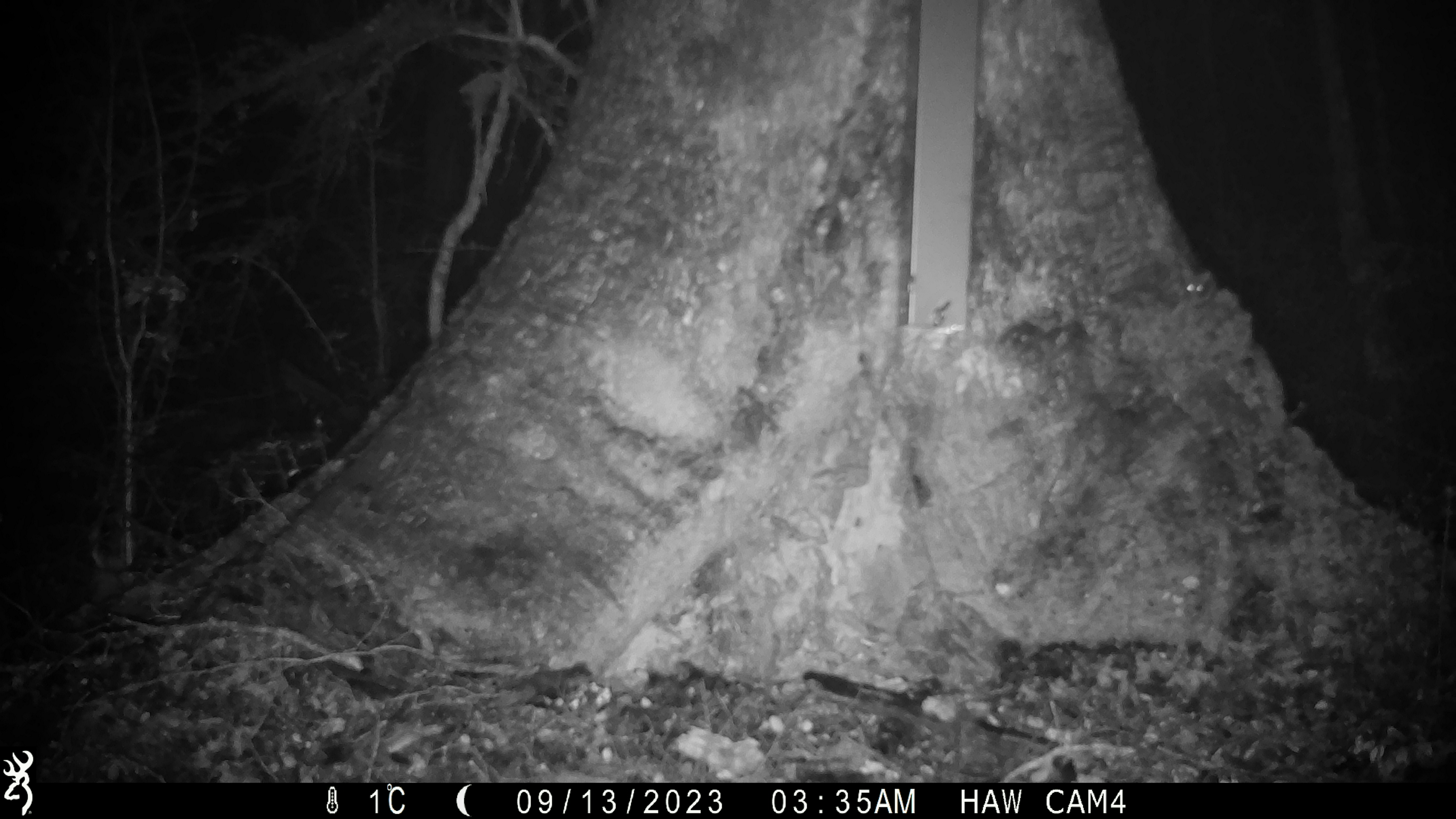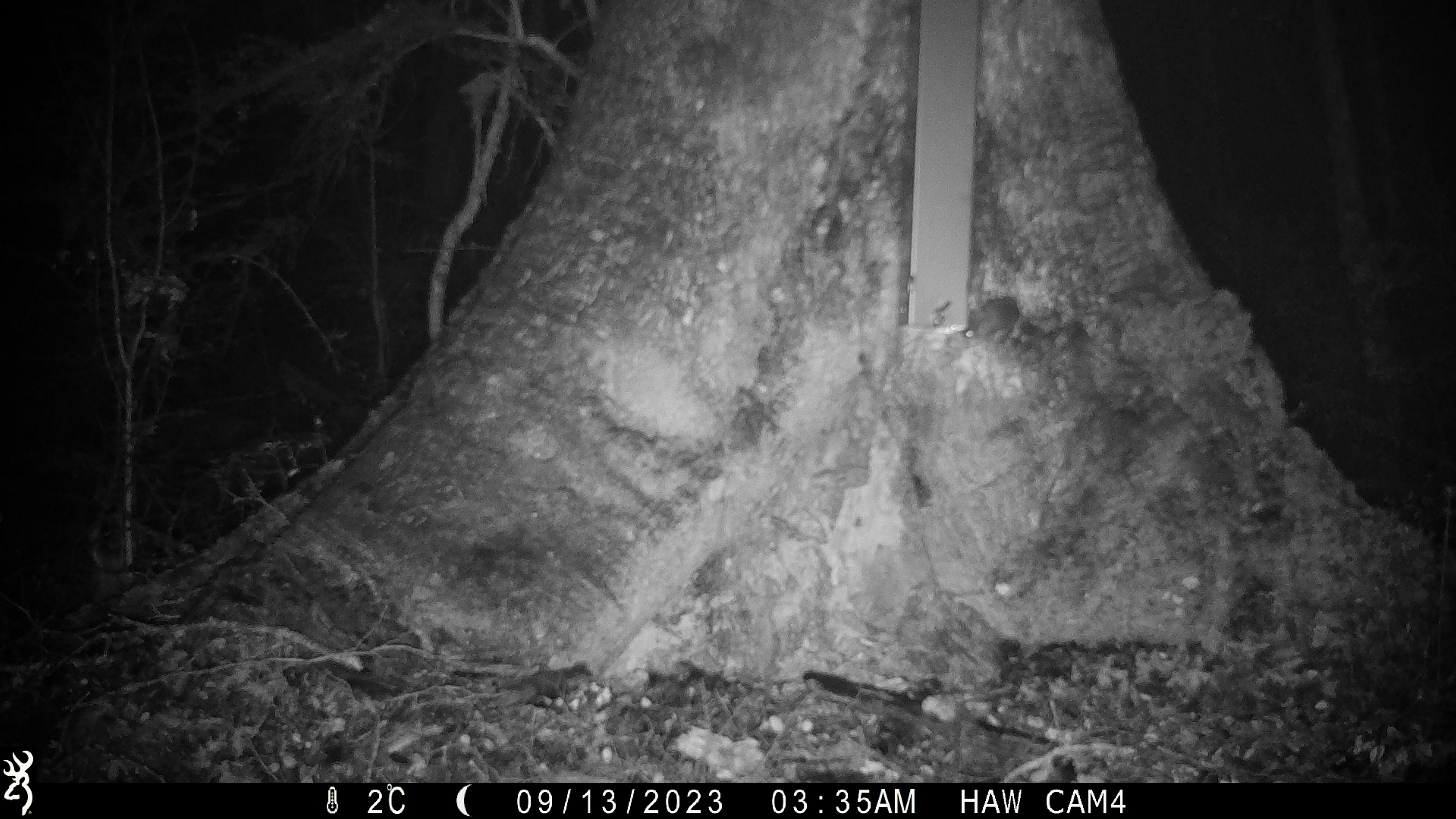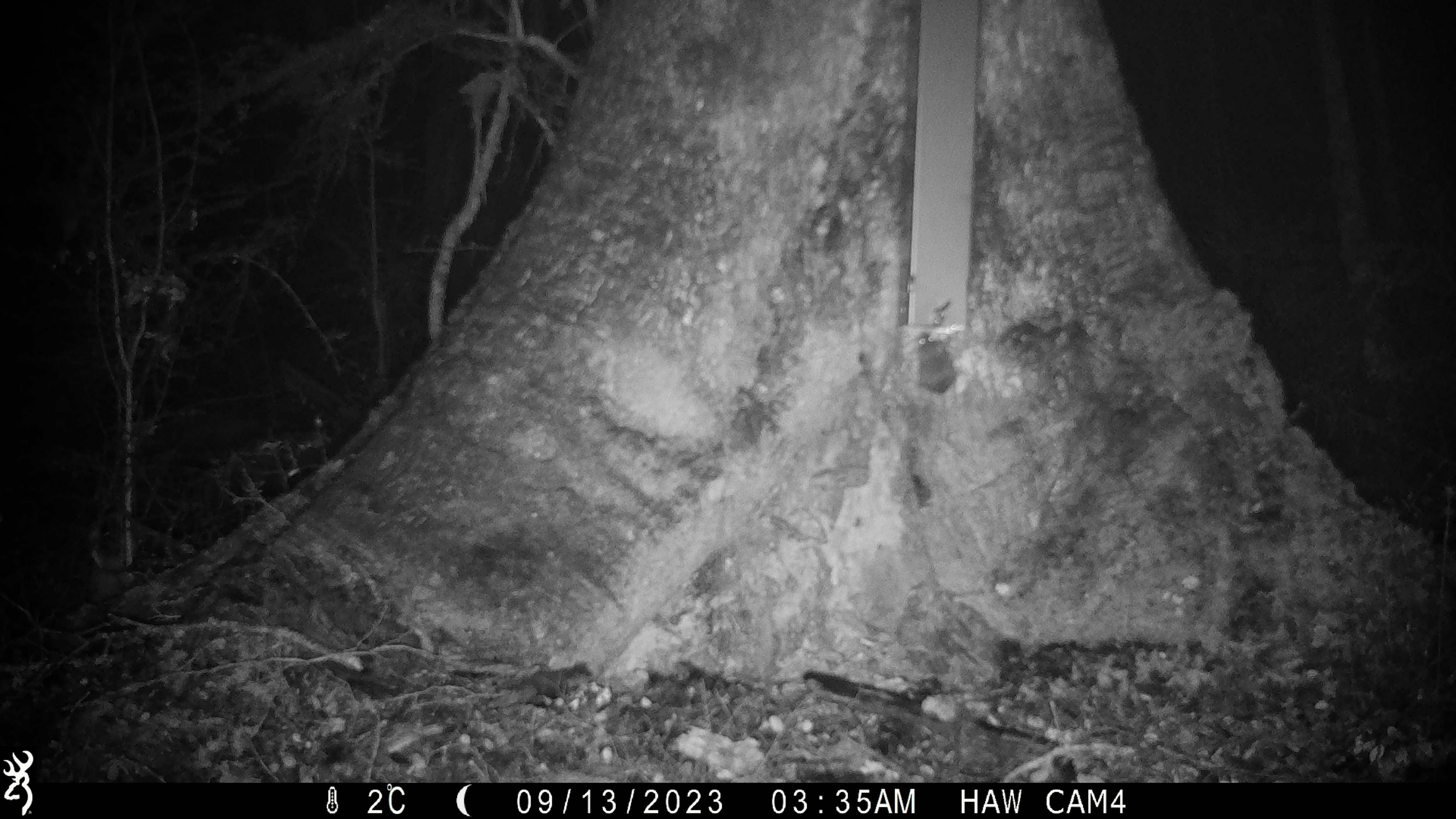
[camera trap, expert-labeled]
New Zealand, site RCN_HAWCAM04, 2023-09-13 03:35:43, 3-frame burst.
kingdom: Animalia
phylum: Chordata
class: Mammalia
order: Rodentia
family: Muridae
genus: Mus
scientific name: Mus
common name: mouse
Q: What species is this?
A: Mouse (Mus).